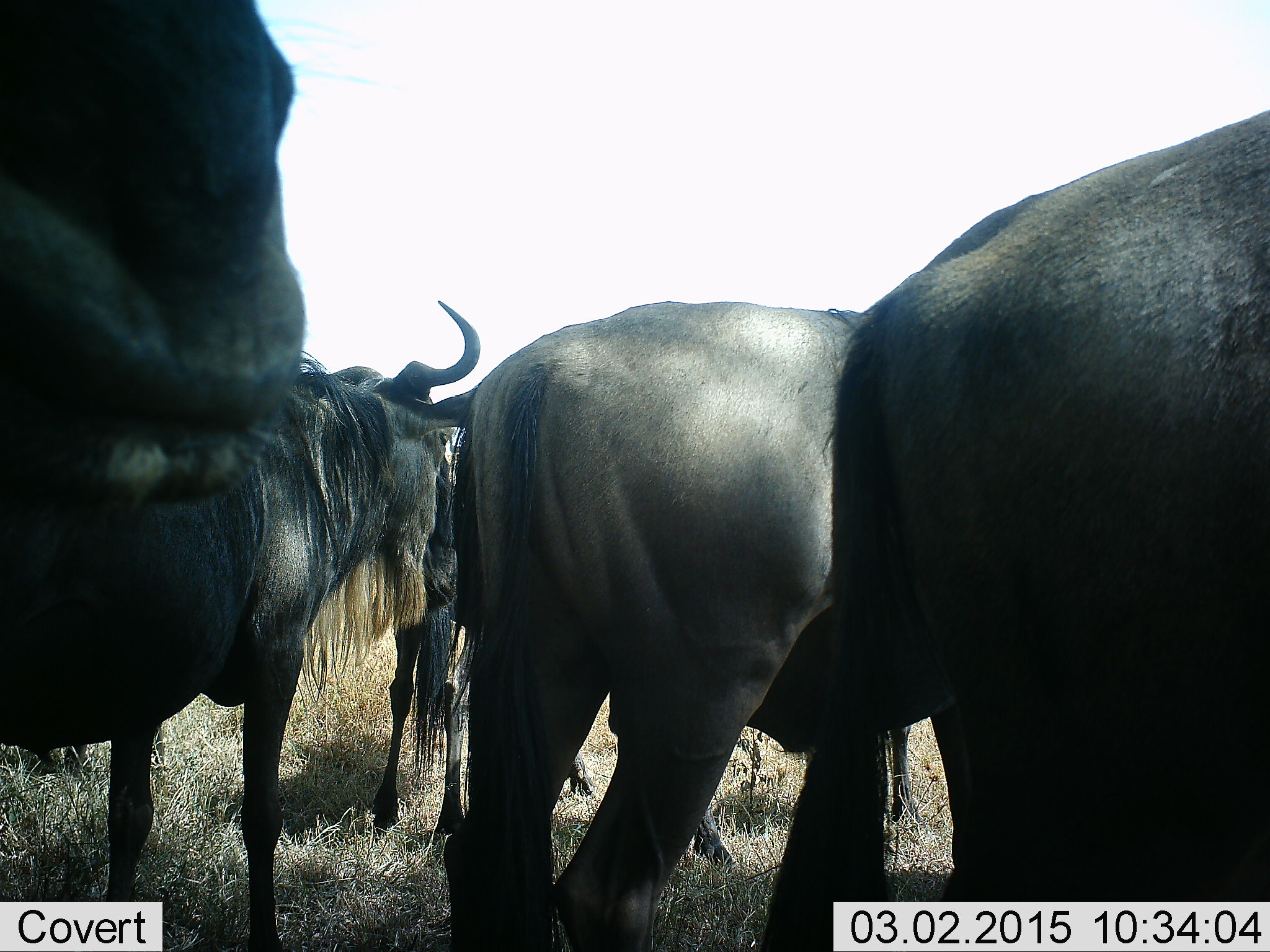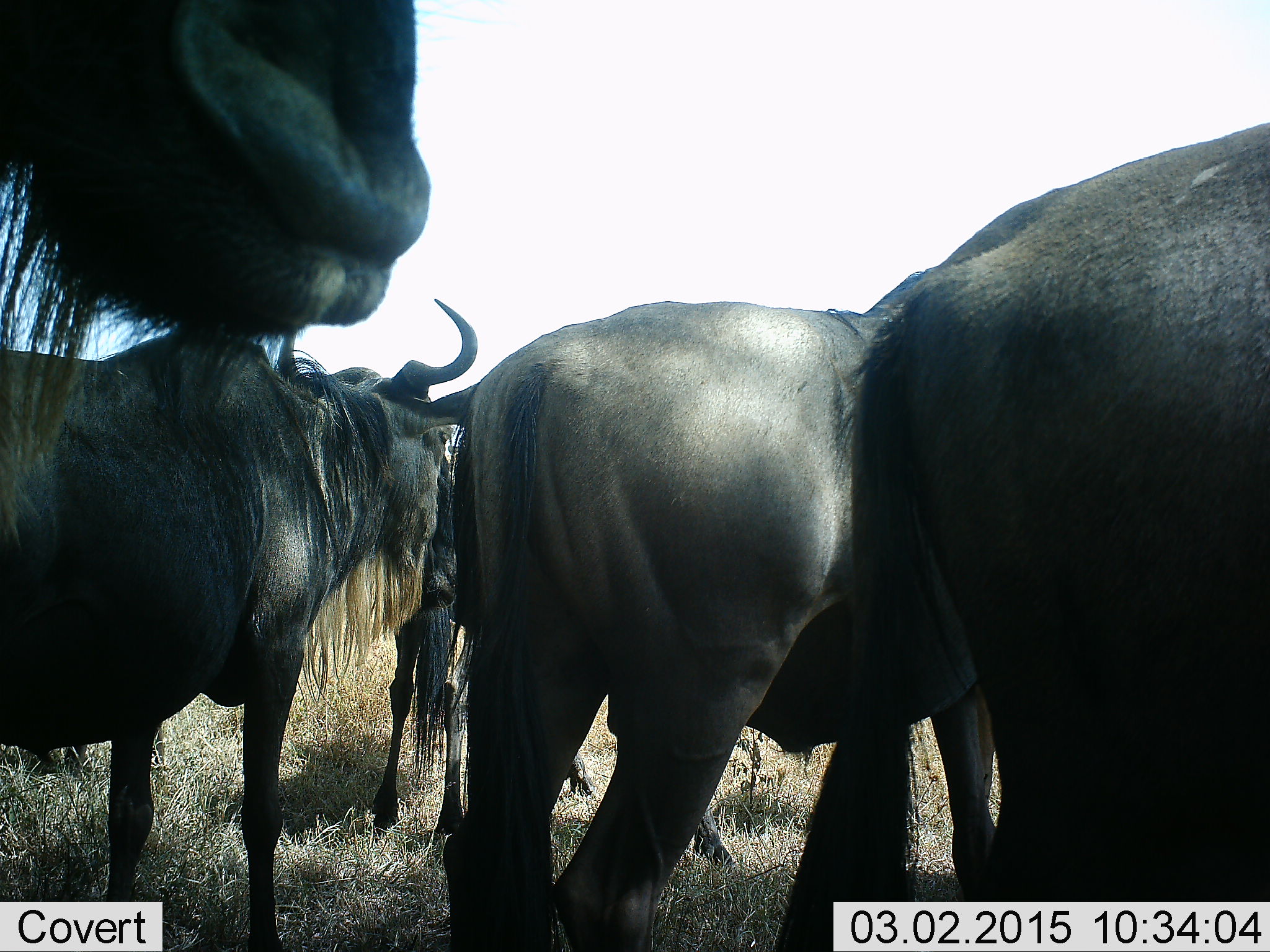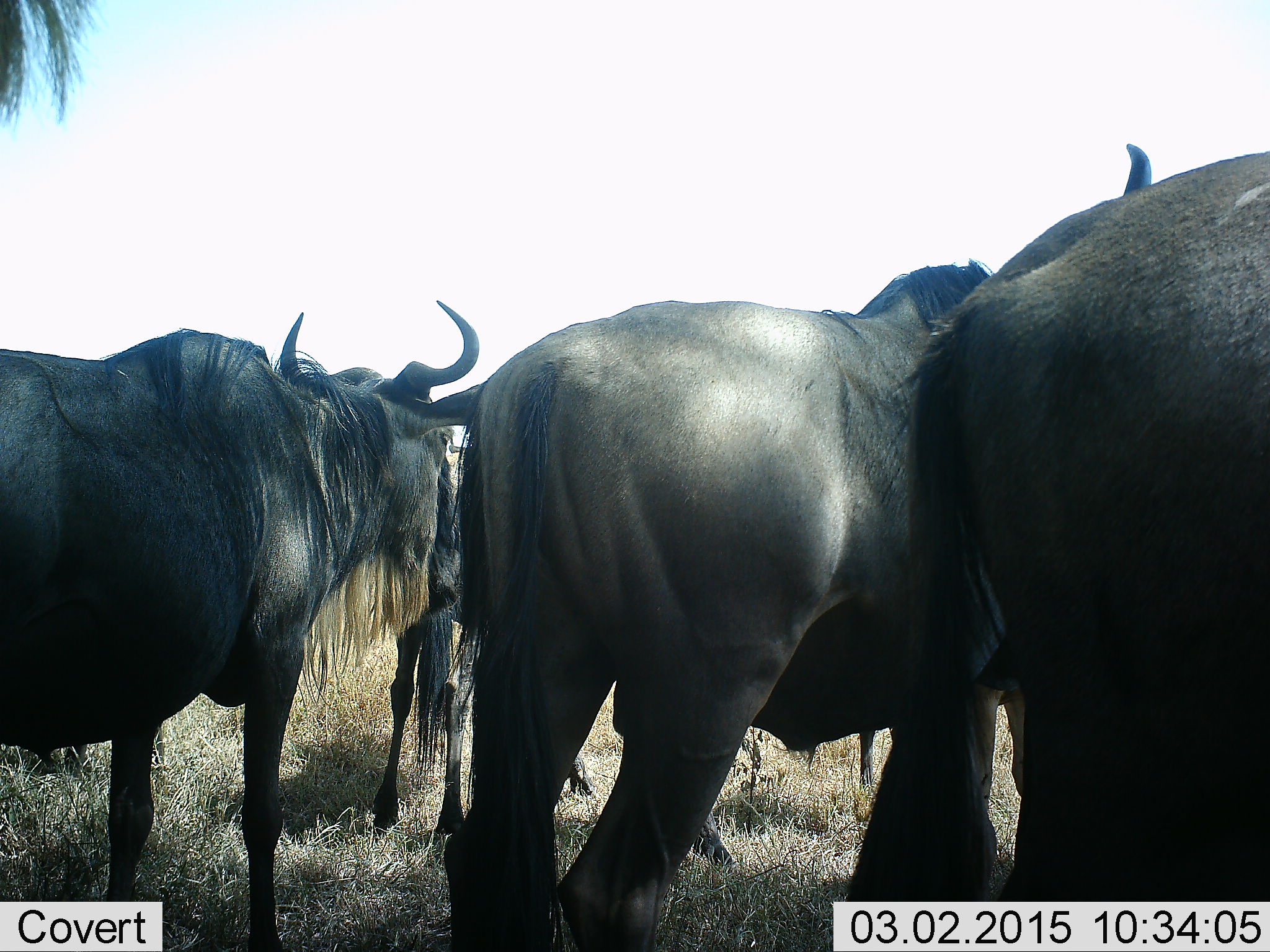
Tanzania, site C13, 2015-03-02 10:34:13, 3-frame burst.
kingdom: Animalia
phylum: Chordata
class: Mammalia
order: Artiodactyla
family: Bovidae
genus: Connochaetes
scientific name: Connochaetes taurinus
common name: blue wildebeest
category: wildebeest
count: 5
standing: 90%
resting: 0%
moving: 10%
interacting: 0%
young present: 20%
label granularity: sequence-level